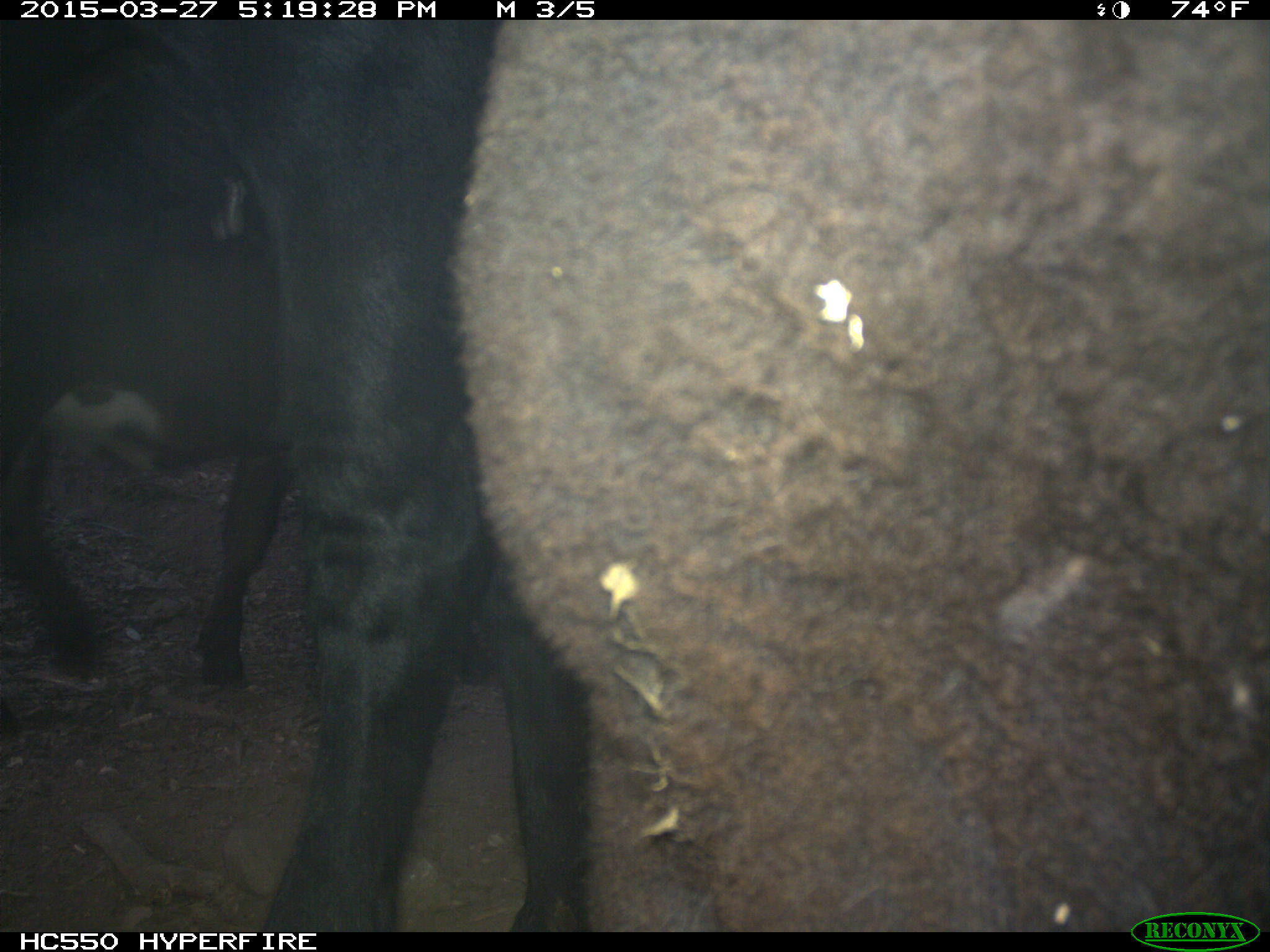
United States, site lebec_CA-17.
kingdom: Animalia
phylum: Chordata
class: Mammalia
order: Artiodactyla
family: Bovidae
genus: Bos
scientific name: Bos taurus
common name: domestic cow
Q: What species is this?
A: Bos taurus (domestic cow).